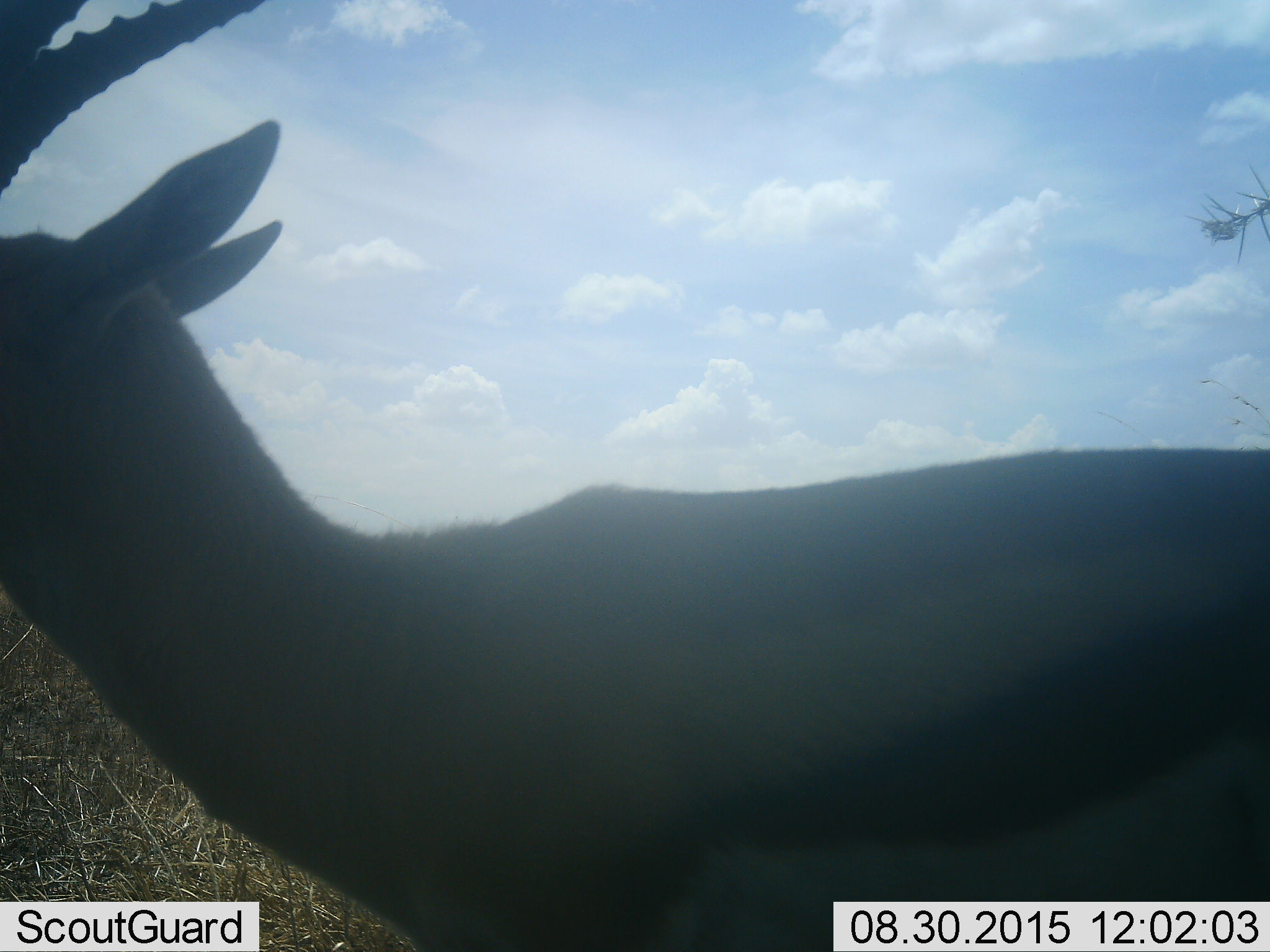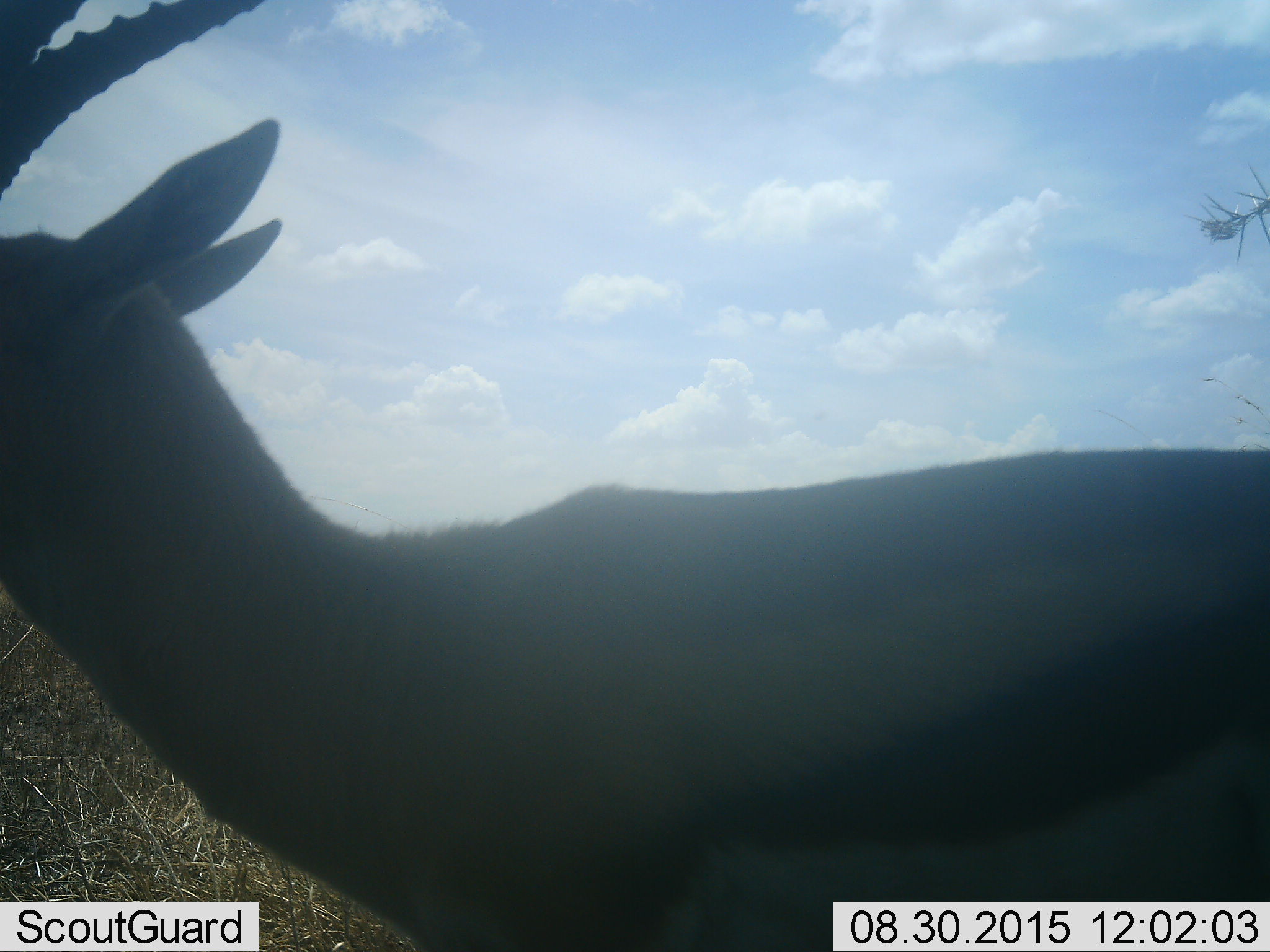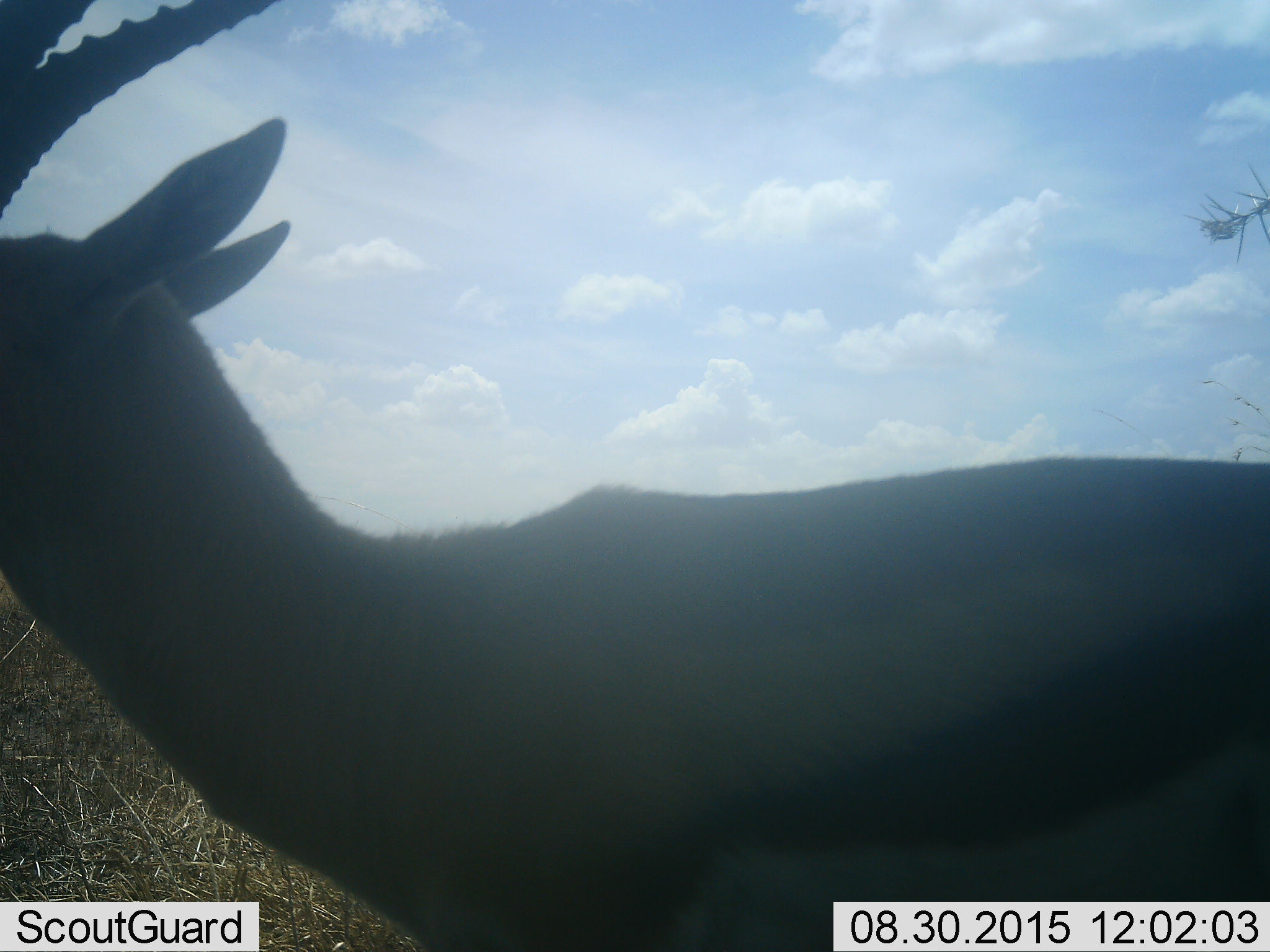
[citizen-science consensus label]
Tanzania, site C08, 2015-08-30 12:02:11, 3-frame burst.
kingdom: Animalia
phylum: Chordata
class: Mammalia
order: Artiodactyla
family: Bovidae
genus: Eudorcas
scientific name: Eudorcas thomsonii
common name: thomson's gazelle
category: gazellethomsons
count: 1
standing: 100%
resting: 0%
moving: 0%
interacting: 0%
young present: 0%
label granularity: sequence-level